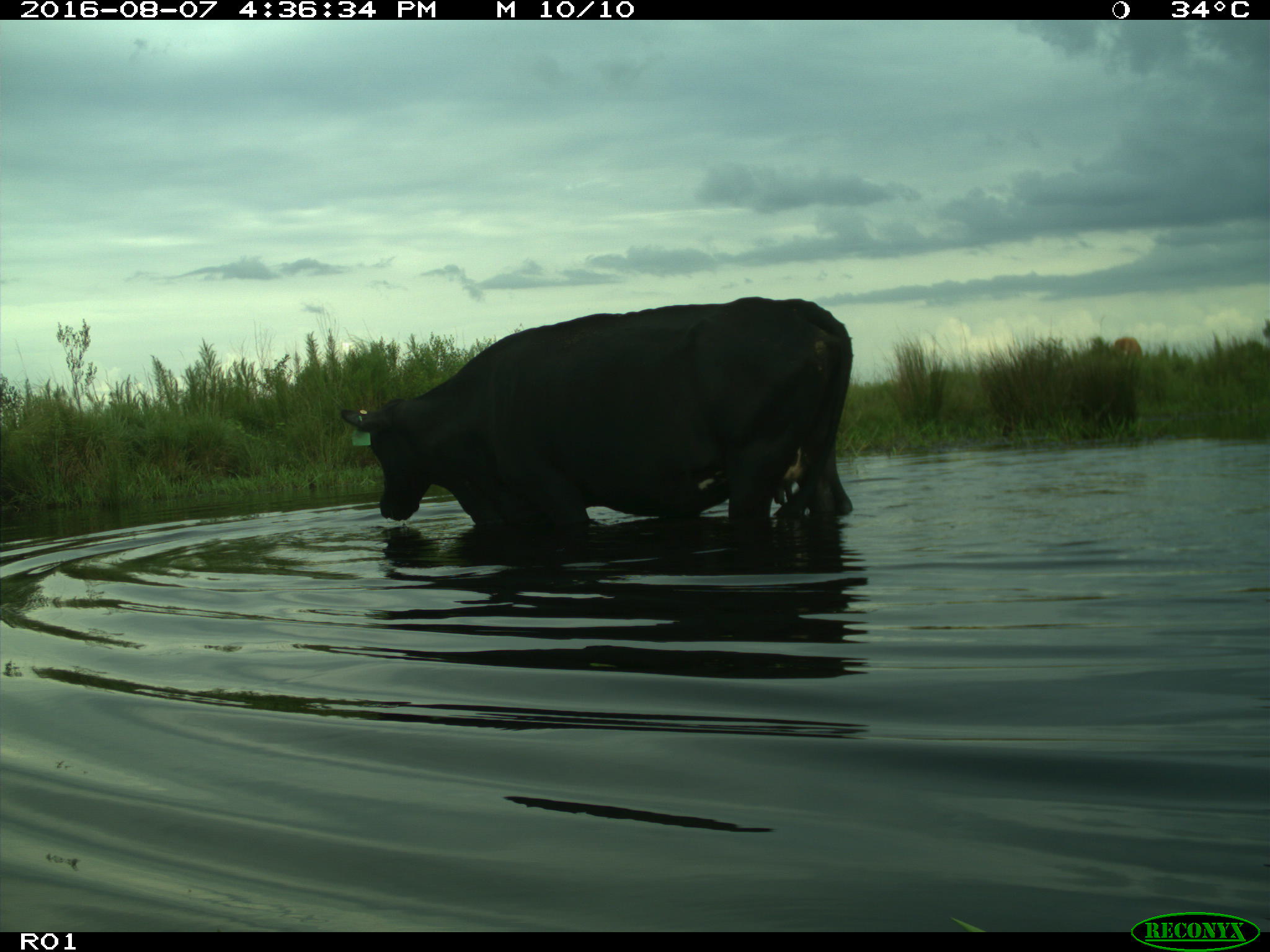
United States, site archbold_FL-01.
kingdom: Animalia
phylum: Chordata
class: Mammalia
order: Artiodactyla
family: Bovidae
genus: Bos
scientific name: Bos taurus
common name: domestic cow